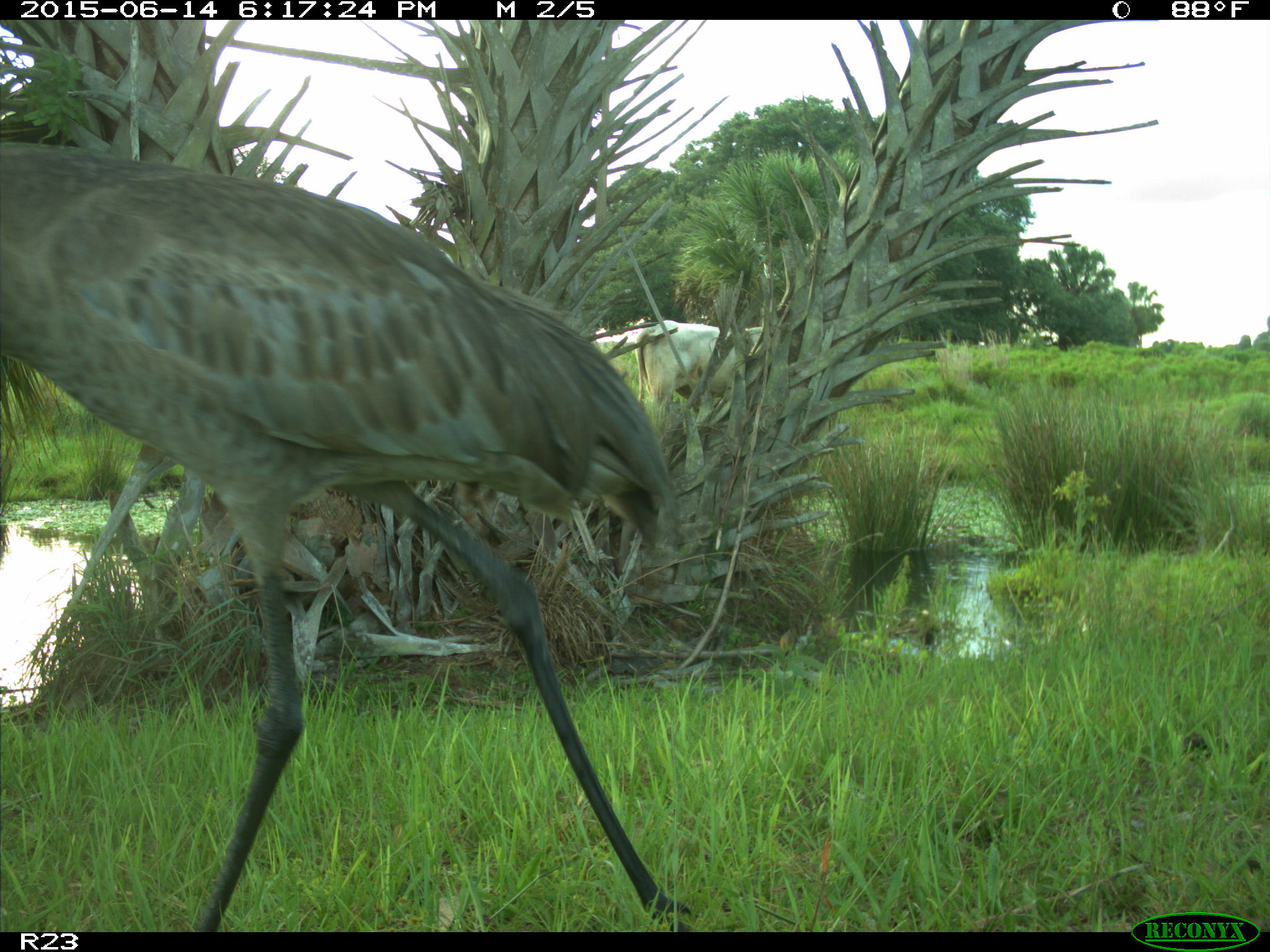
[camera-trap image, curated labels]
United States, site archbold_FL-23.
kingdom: Animalia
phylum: Chordata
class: Mammalia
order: Artiodactyla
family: Bovidae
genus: Bos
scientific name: Bos taurus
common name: domestic cow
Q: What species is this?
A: Bos taurus (domestic cow).